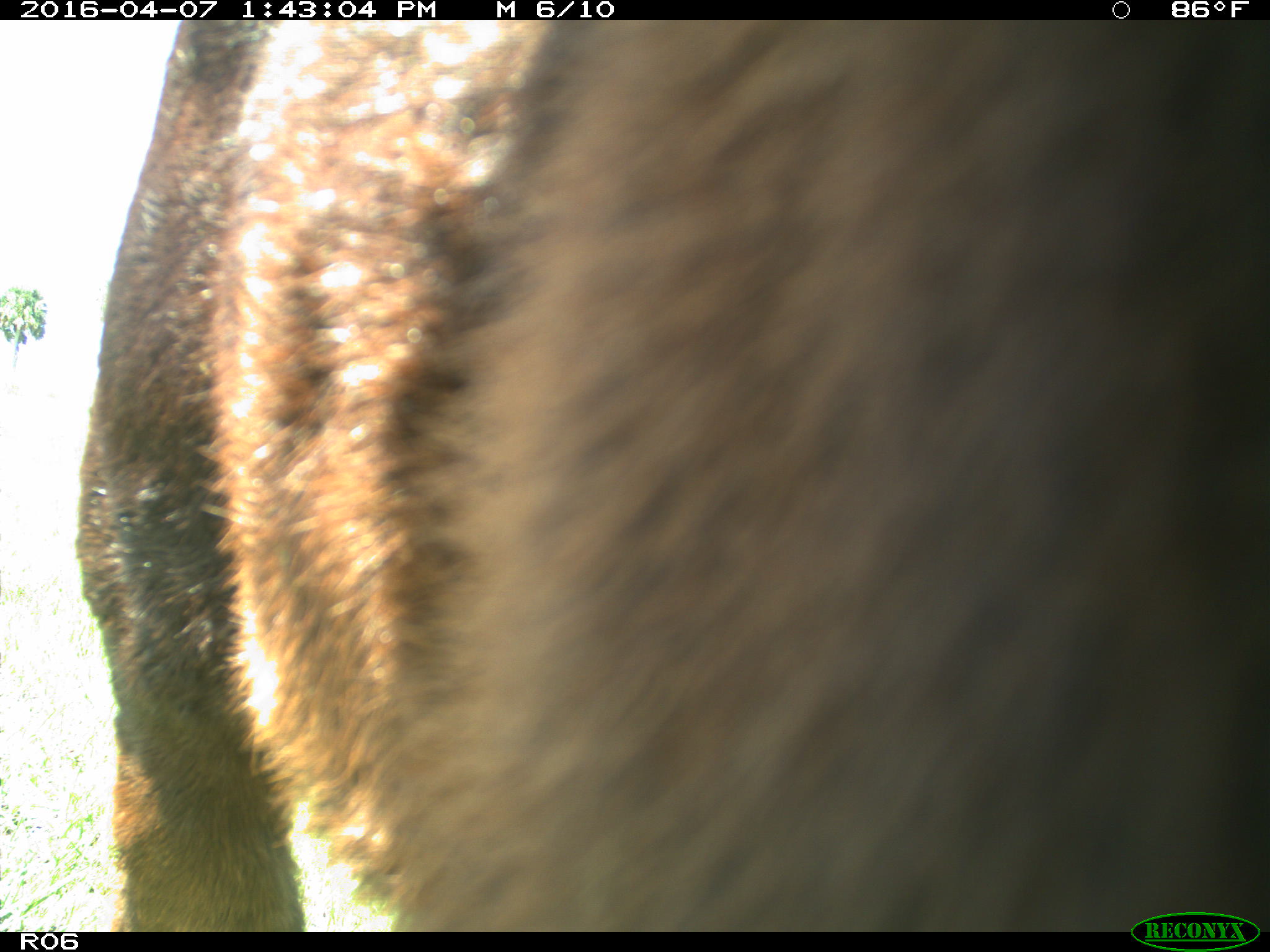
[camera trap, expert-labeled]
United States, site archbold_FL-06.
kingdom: Animalia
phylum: Chordata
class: Mammalia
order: Artiodactyla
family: Bovidae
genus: Bos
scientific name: Bos taurus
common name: domestic cow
Bos taurus (domestic cow).